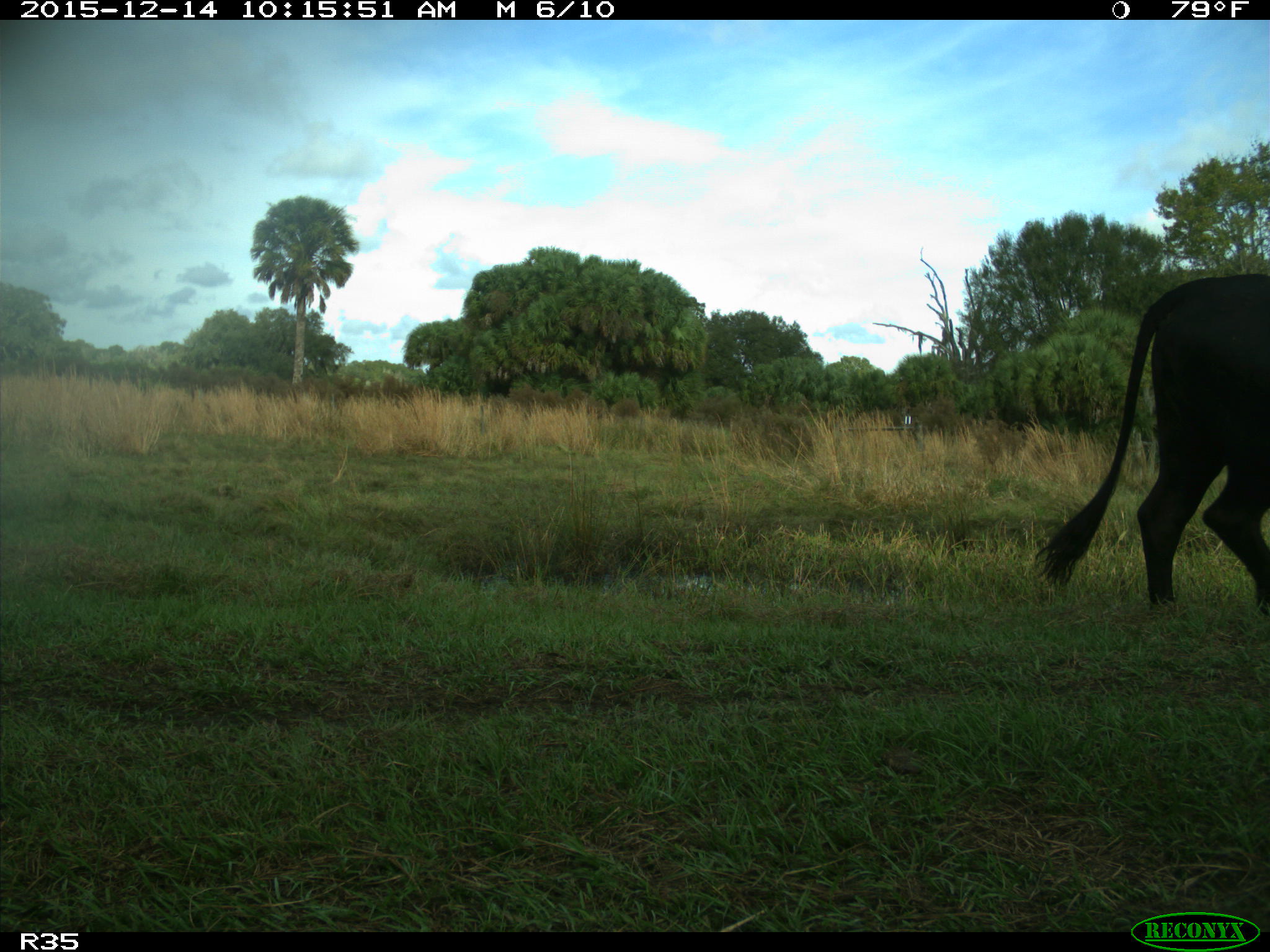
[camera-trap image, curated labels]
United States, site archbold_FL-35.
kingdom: Animalia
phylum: Chordata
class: Mammalia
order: Artiodactyla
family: Bovidae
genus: Bos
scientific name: Bos taurus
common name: domestic cow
Bos taurus (domestic cow).